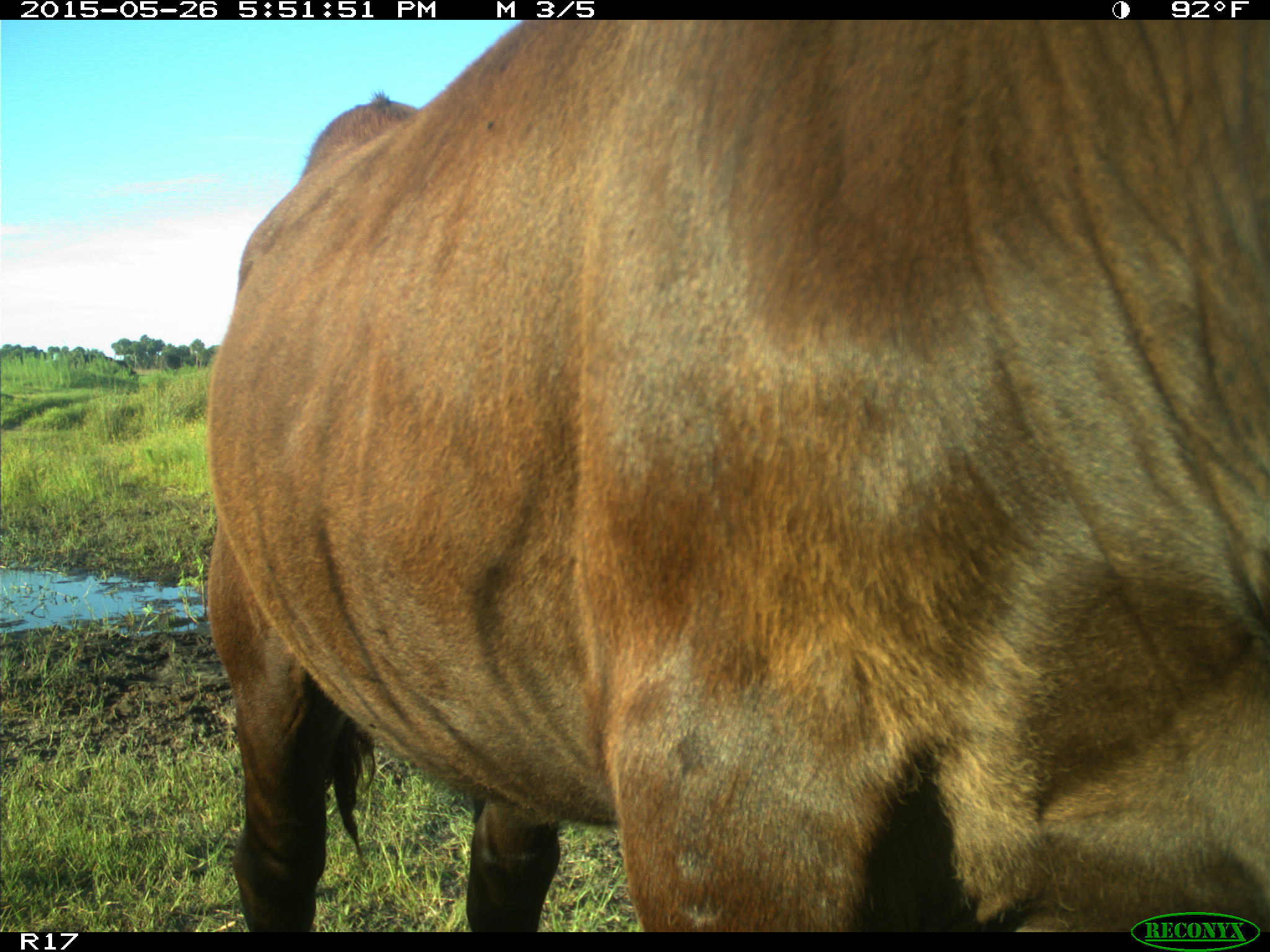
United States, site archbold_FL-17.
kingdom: Animalia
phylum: Chordata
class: Mammalia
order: Artiodactyla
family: Bovidae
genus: Bos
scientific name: Bos taurus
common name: domestic cow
Bos taurus (domestic cow).